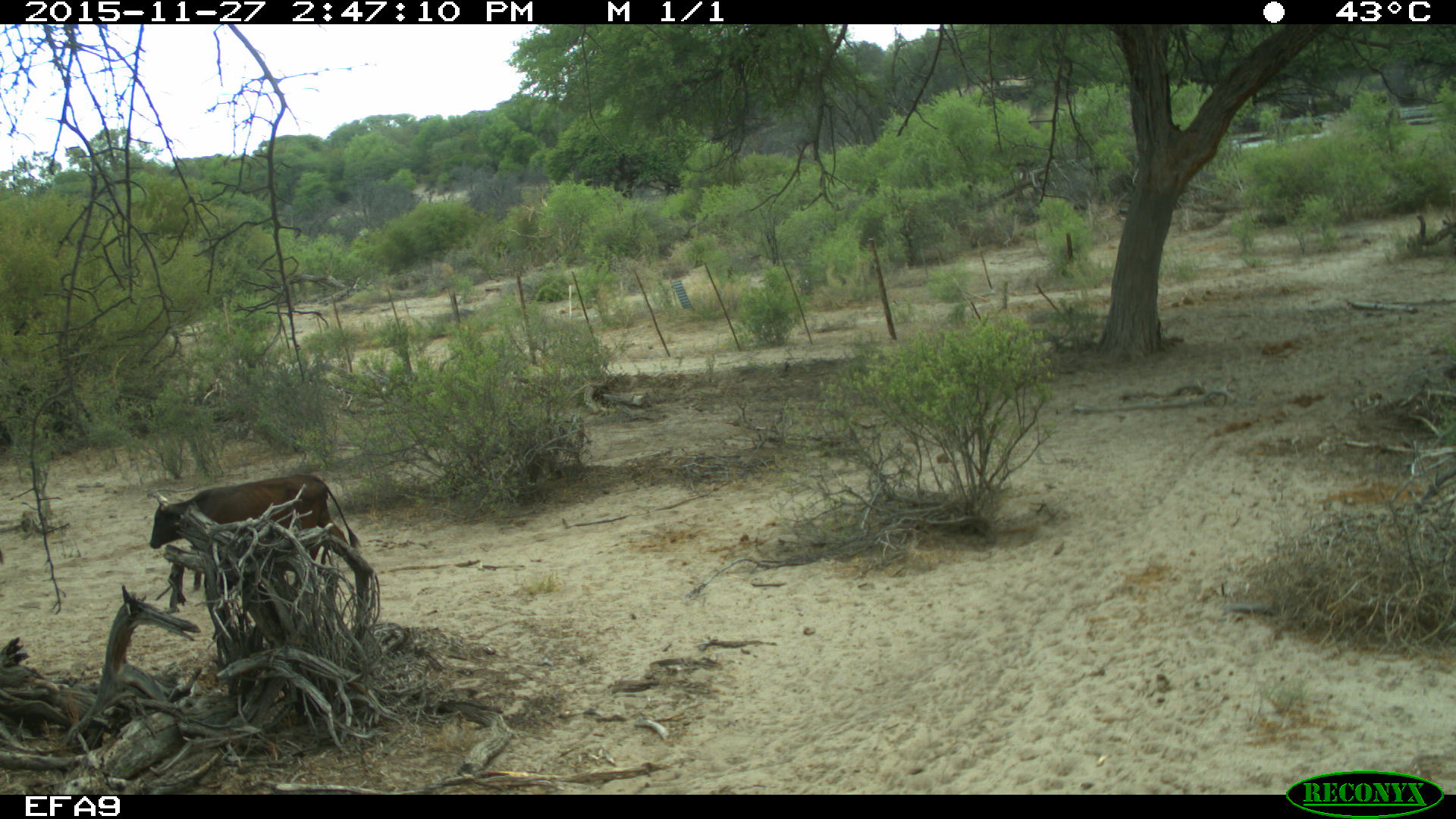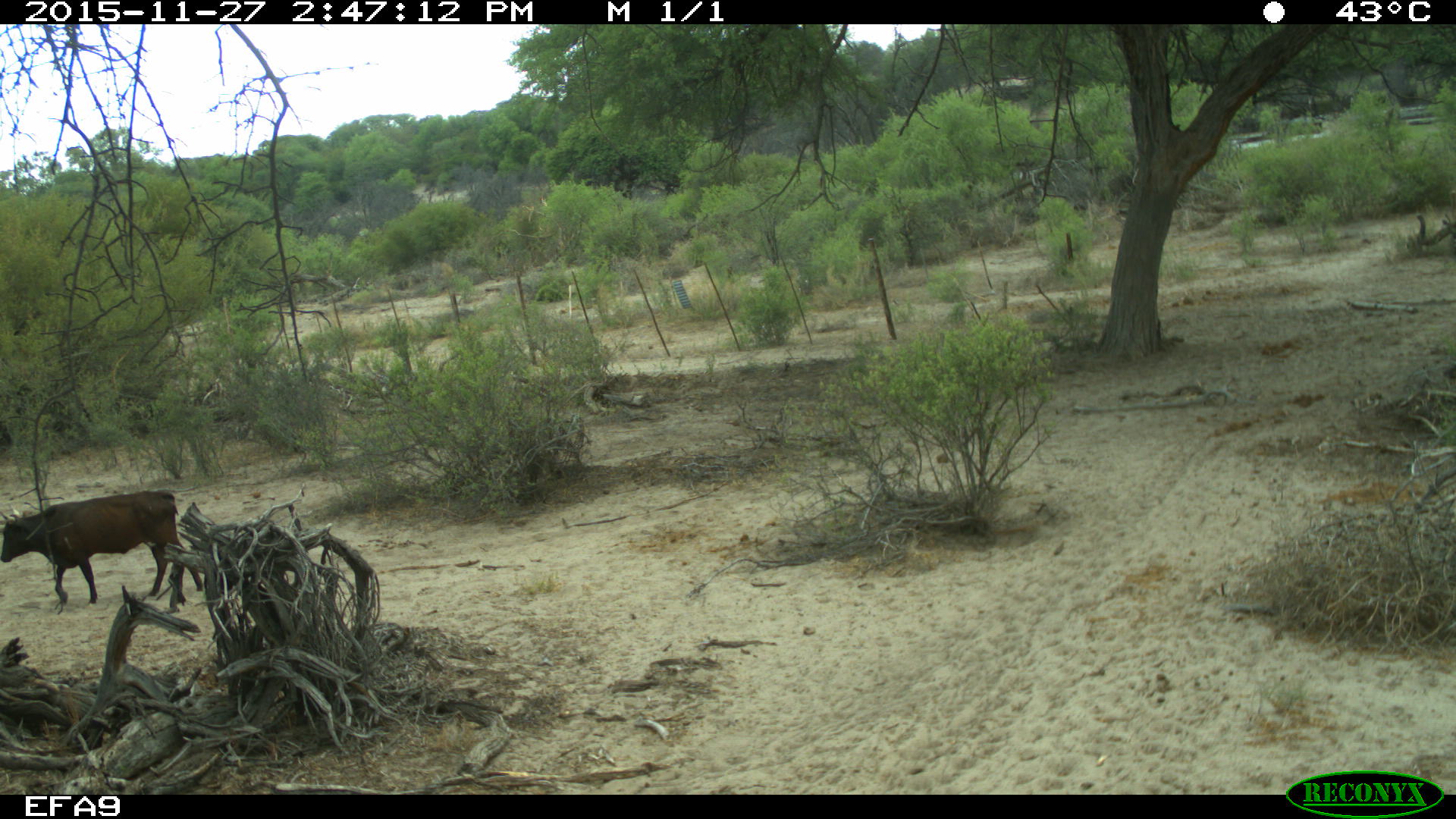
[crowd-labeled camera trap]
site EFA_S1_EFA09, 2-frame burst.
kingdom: Animalia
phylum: Chordata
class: Mammalia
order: Artiodactyla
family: Bovidae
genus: Bos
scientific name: Bos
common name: cattle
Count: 1.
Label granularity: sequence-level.